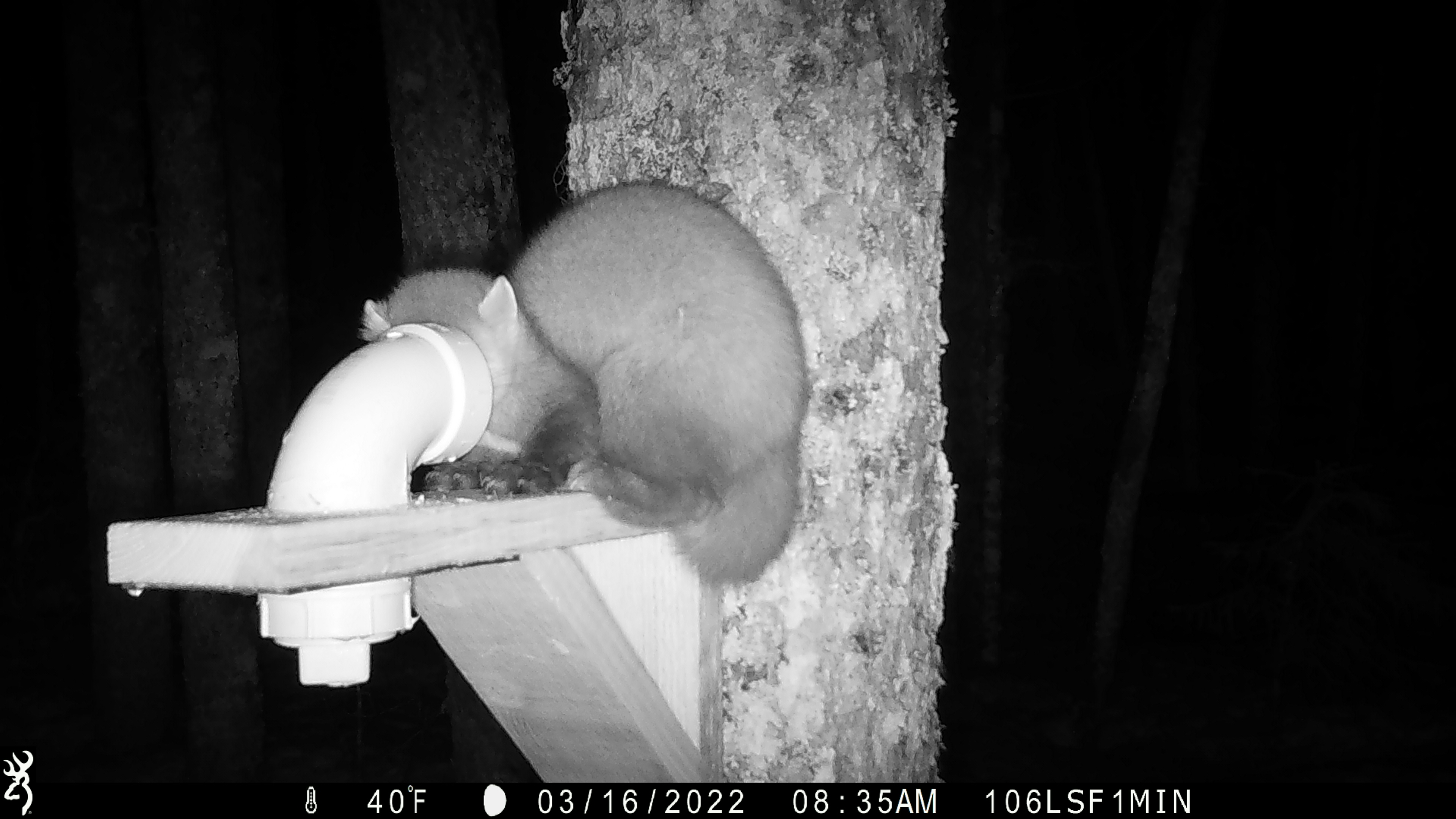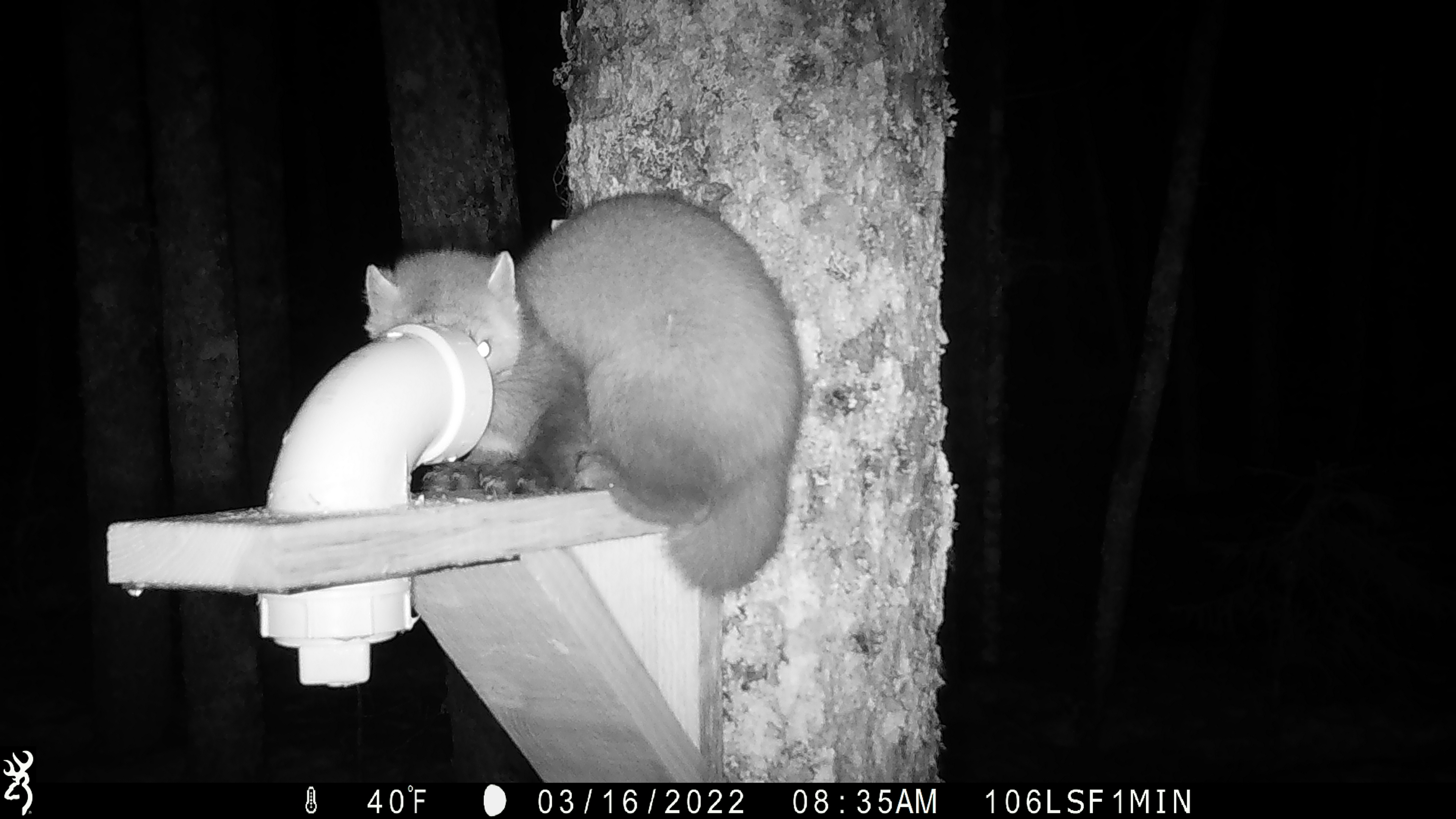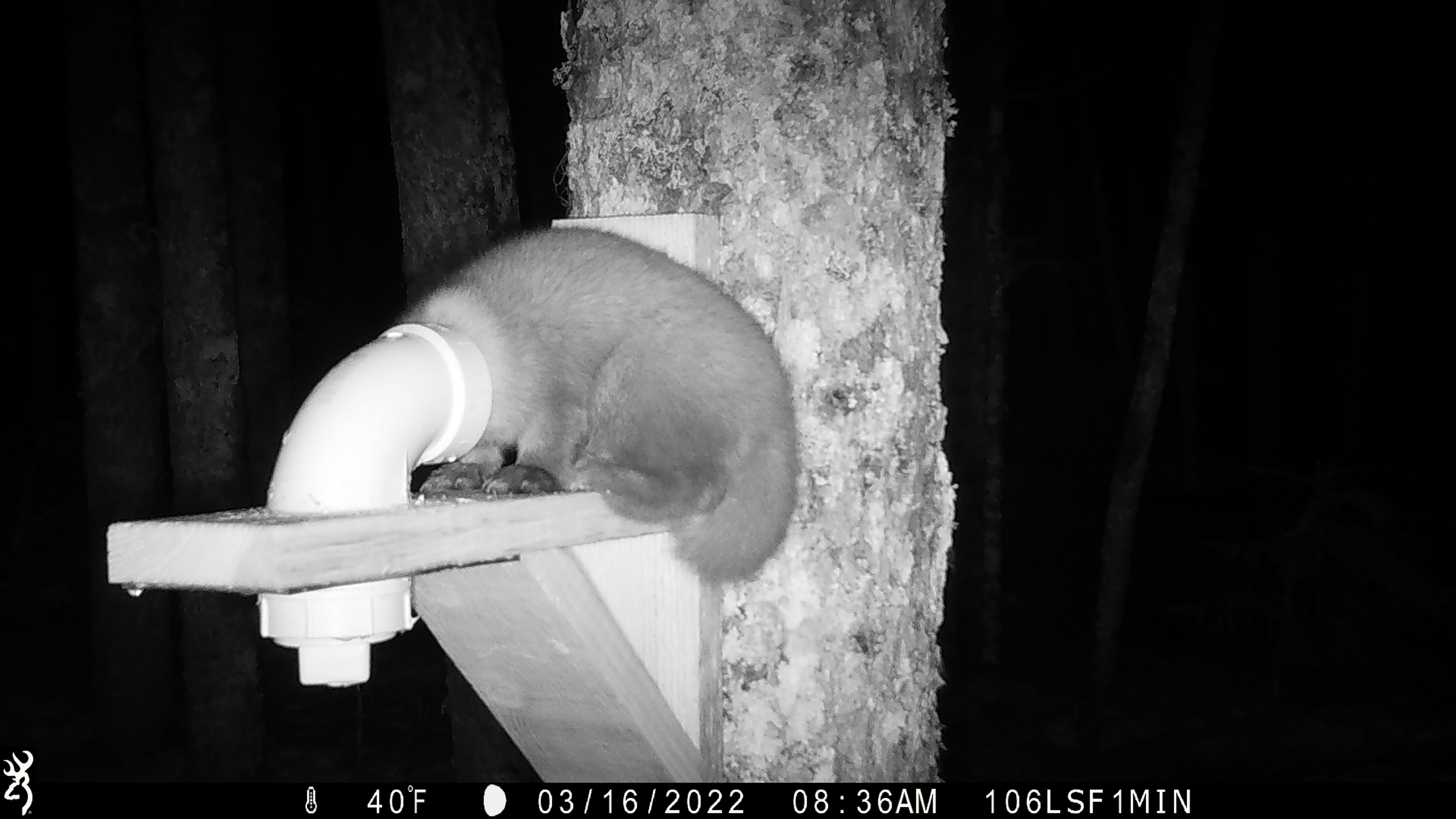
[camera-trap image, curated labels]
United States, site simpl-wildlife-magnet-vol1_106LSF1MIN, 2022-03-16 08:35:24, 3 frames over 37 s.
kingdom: Animalia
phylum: Chordata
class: Mammalia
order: Carnivora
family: Mustelidae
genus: Martes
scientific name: Martes americana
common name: american marten